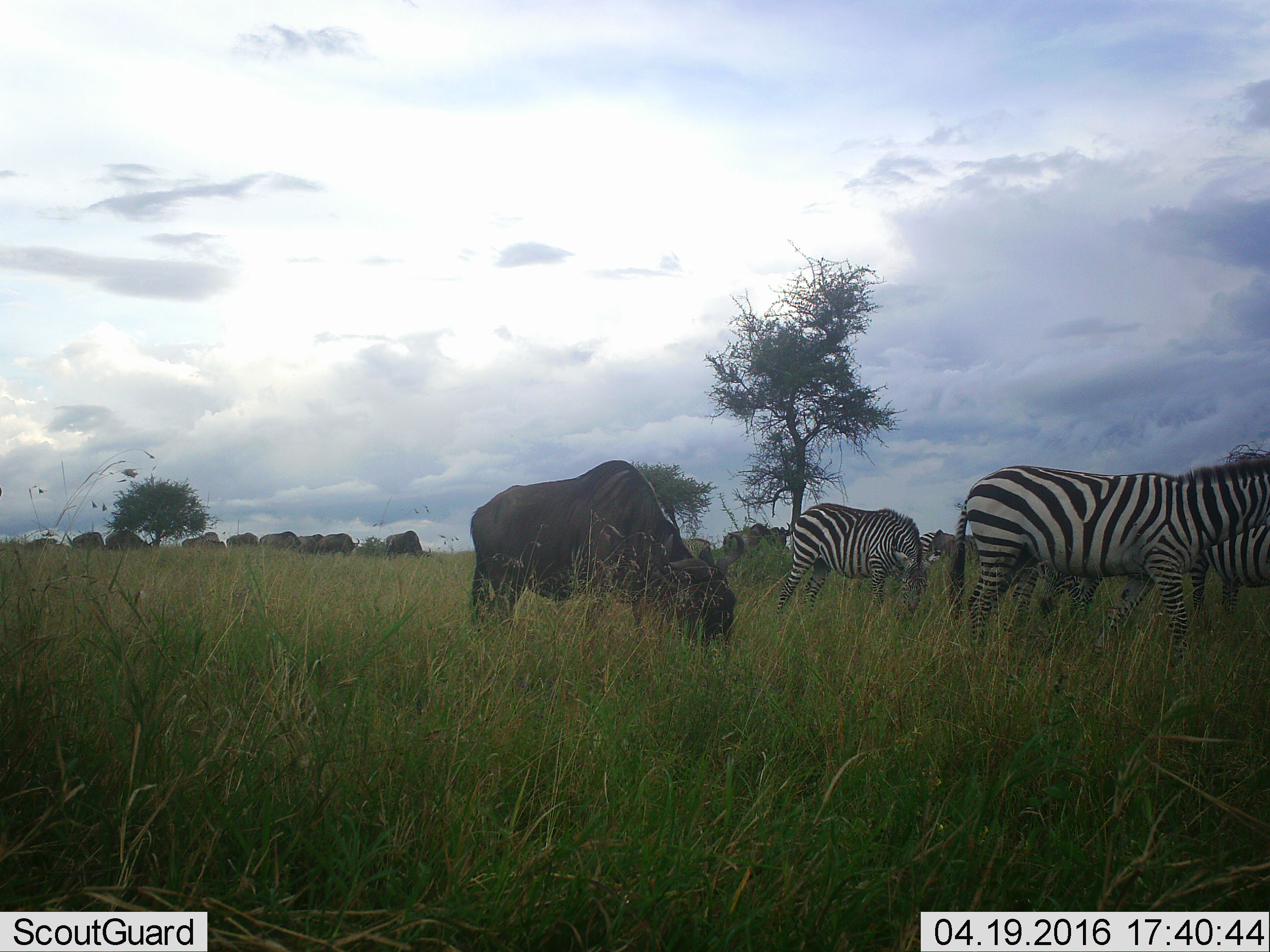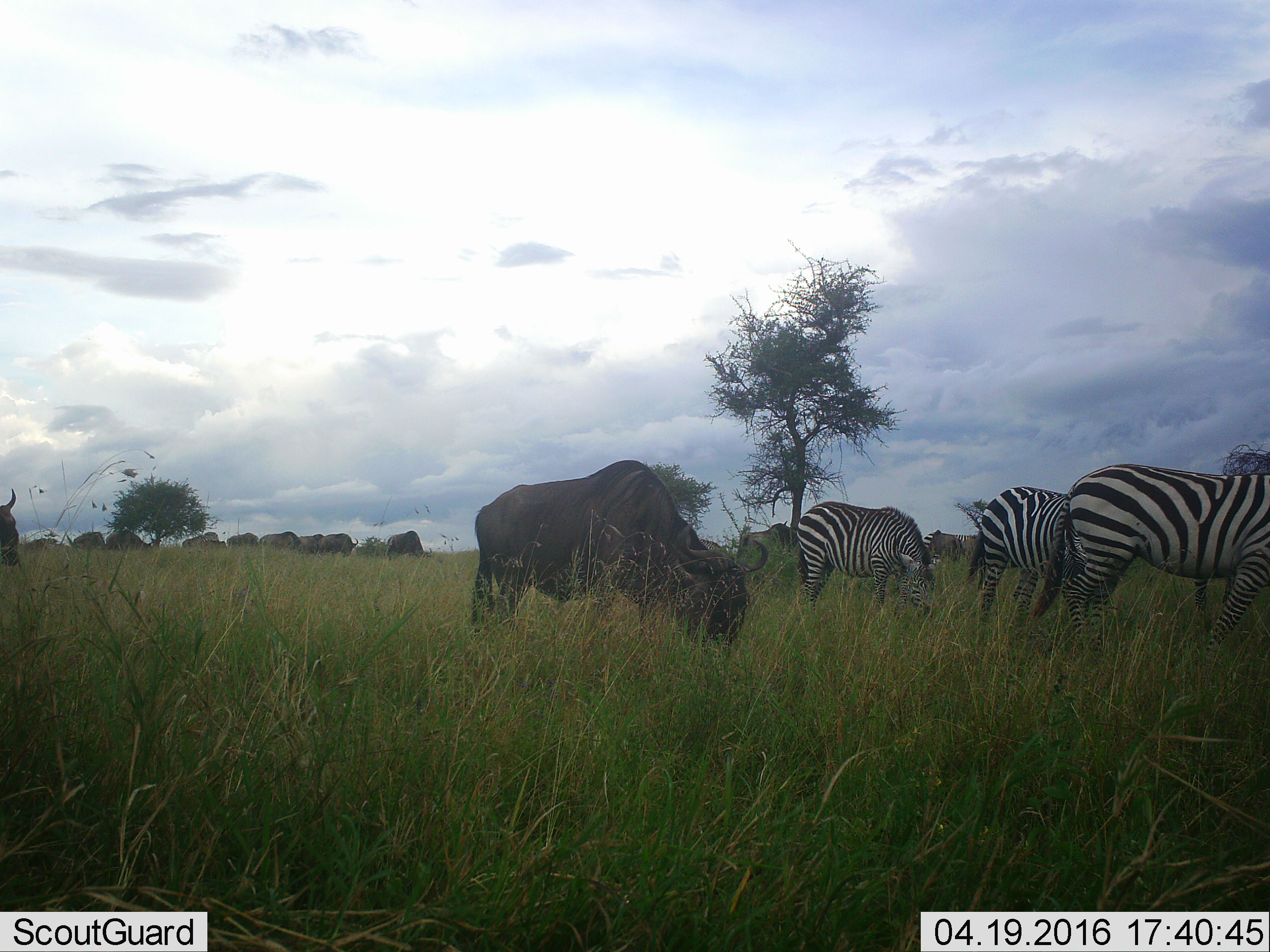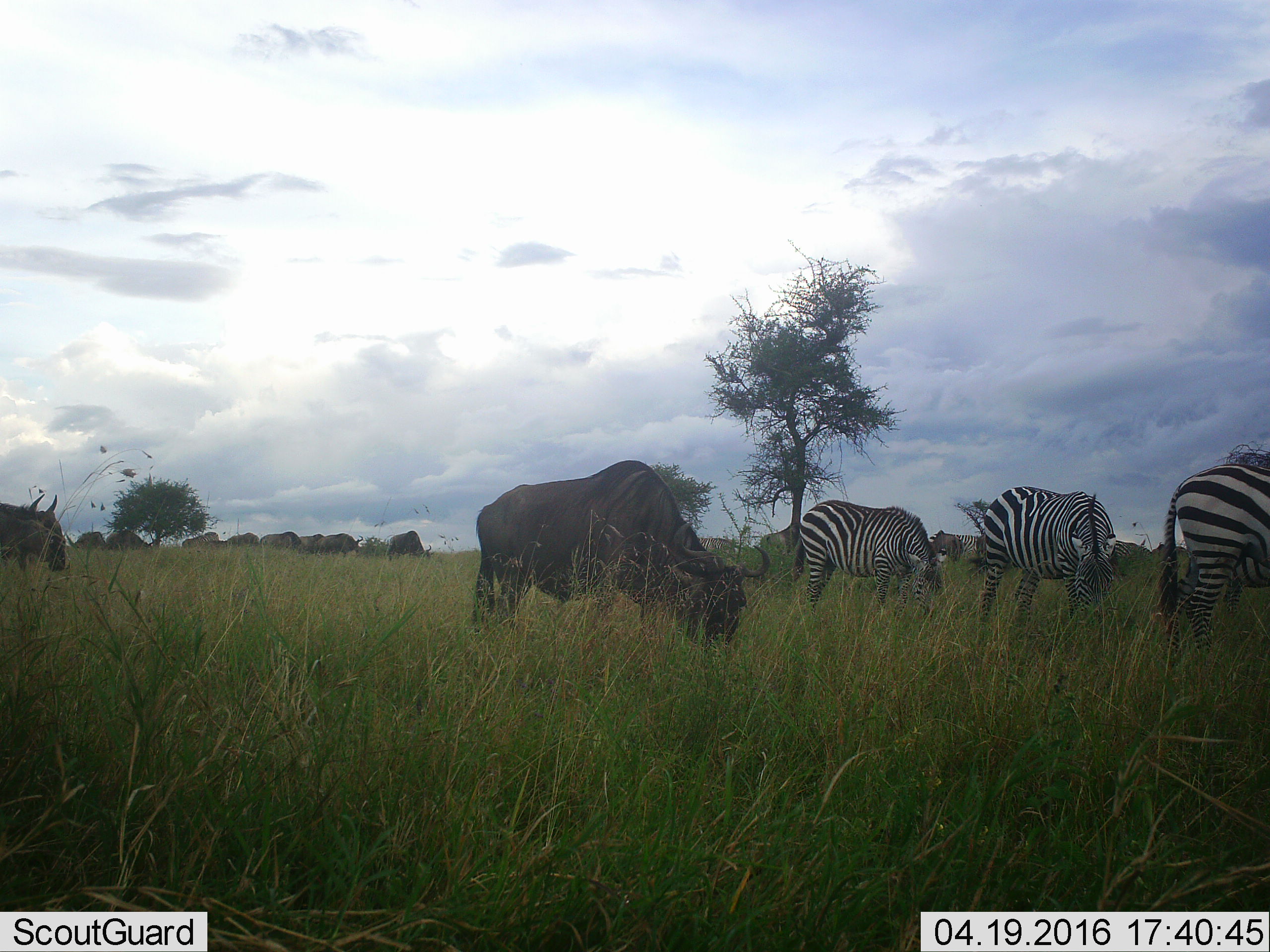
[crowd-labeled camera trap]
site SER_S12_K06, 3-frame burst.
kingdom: Animalia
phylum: Chordata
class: Mammalia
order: Artiodactyla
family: Bovidae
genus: Connochaetes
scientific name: Connochaetes taurinus taurinus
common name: blue wildebeest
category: wildebeestblue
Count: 11-50.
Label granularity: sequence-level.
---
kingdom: Animalia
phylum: Chordata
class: Mammalia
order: Perissodactyla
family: Equidae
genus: Equus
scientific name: Equus quagga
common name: plains zebra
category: zebraplains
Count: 4.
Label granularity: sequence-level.